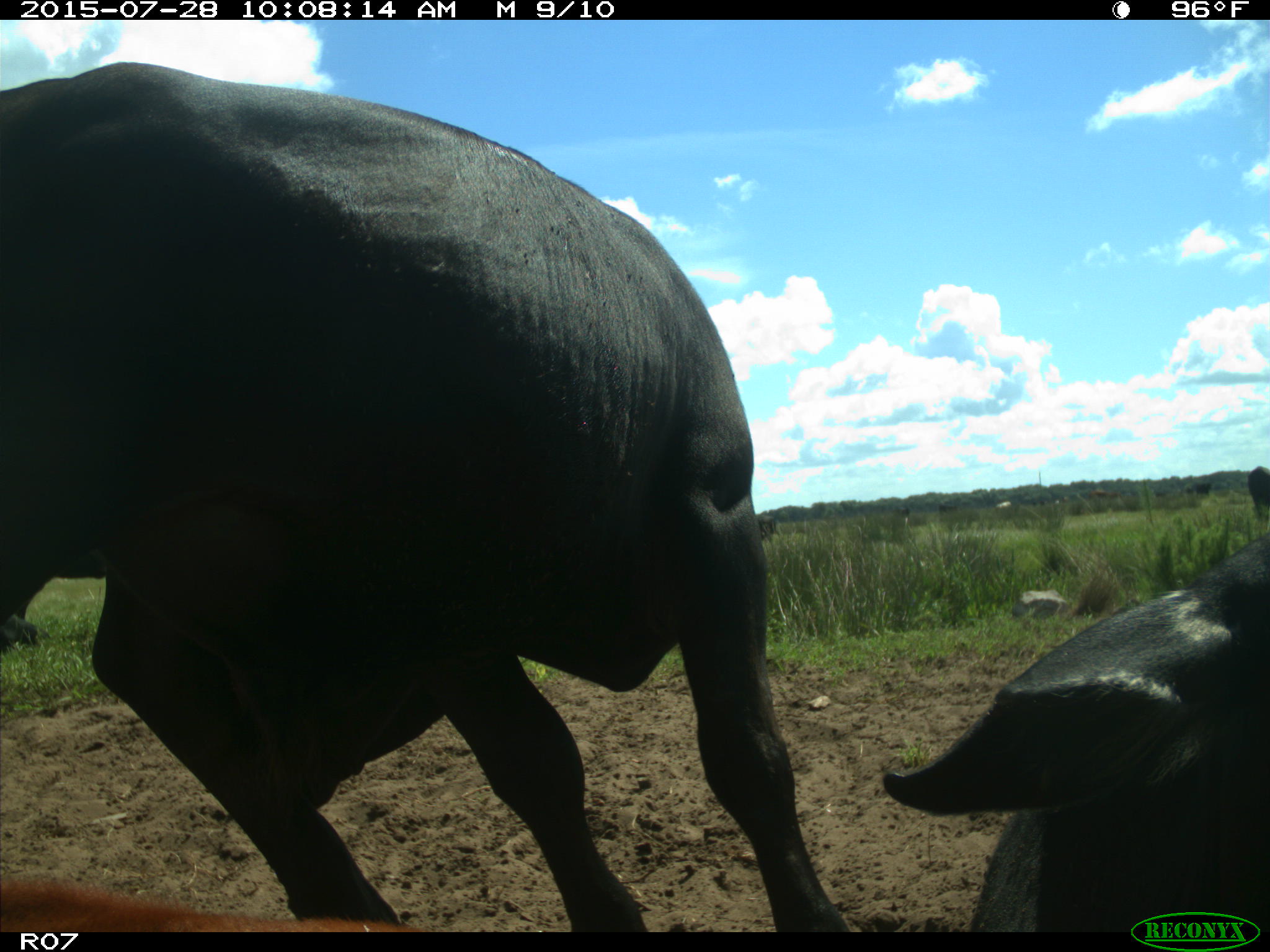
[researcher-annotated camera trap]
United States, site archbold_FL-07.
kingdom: Animalia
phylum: Chordata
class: Mammalia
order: Artiodactyla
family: Bovidae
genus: Bos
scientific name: Bos taurus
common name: domestic cow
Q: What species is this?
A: Bos taurus (domestic cow).